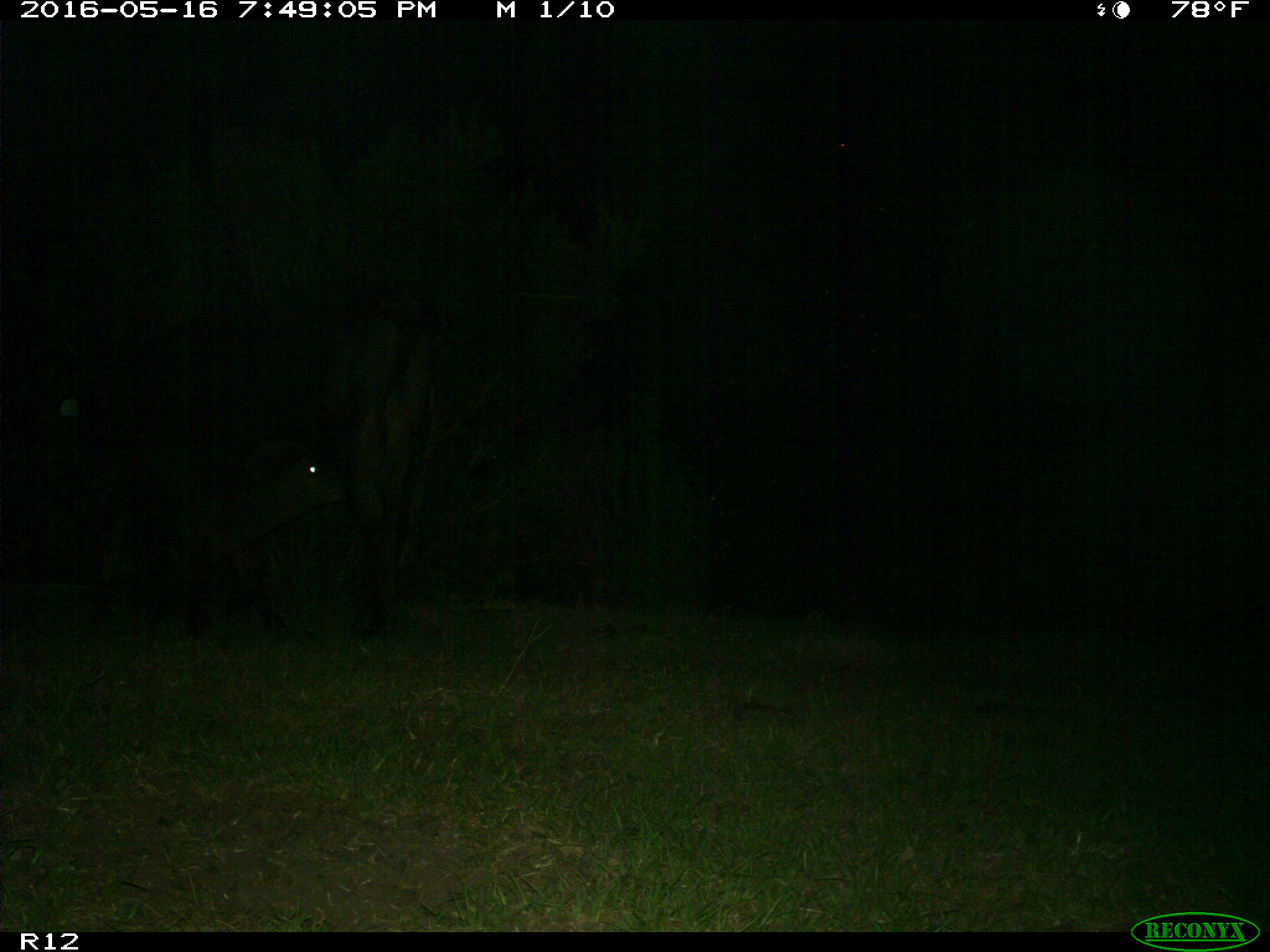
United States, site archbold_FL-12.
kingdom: Animalia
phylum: Chordata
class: Mammalia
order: Artiodactyla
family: Bovidae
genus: Bos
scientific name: Bos taurus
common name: domestic cow